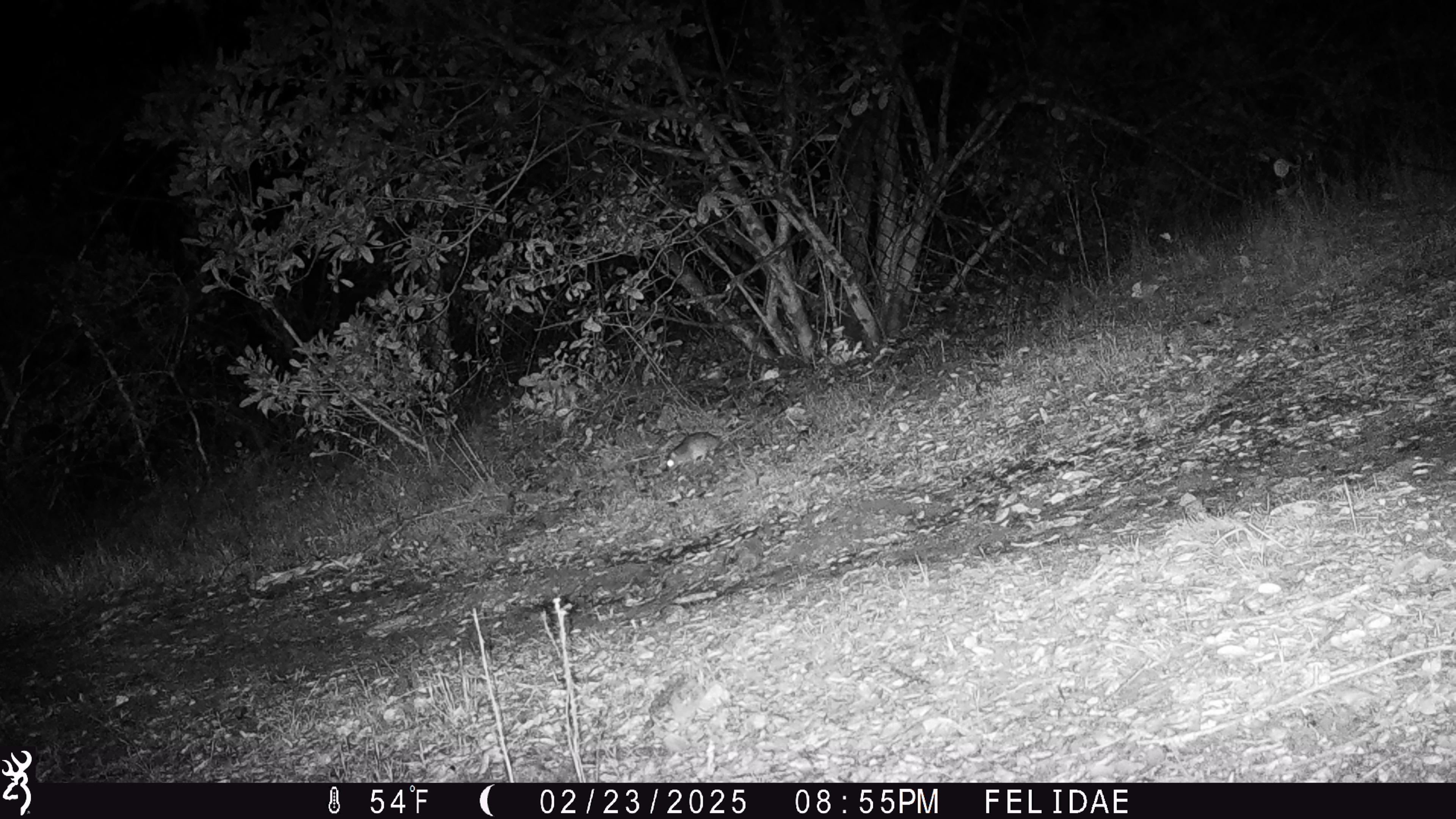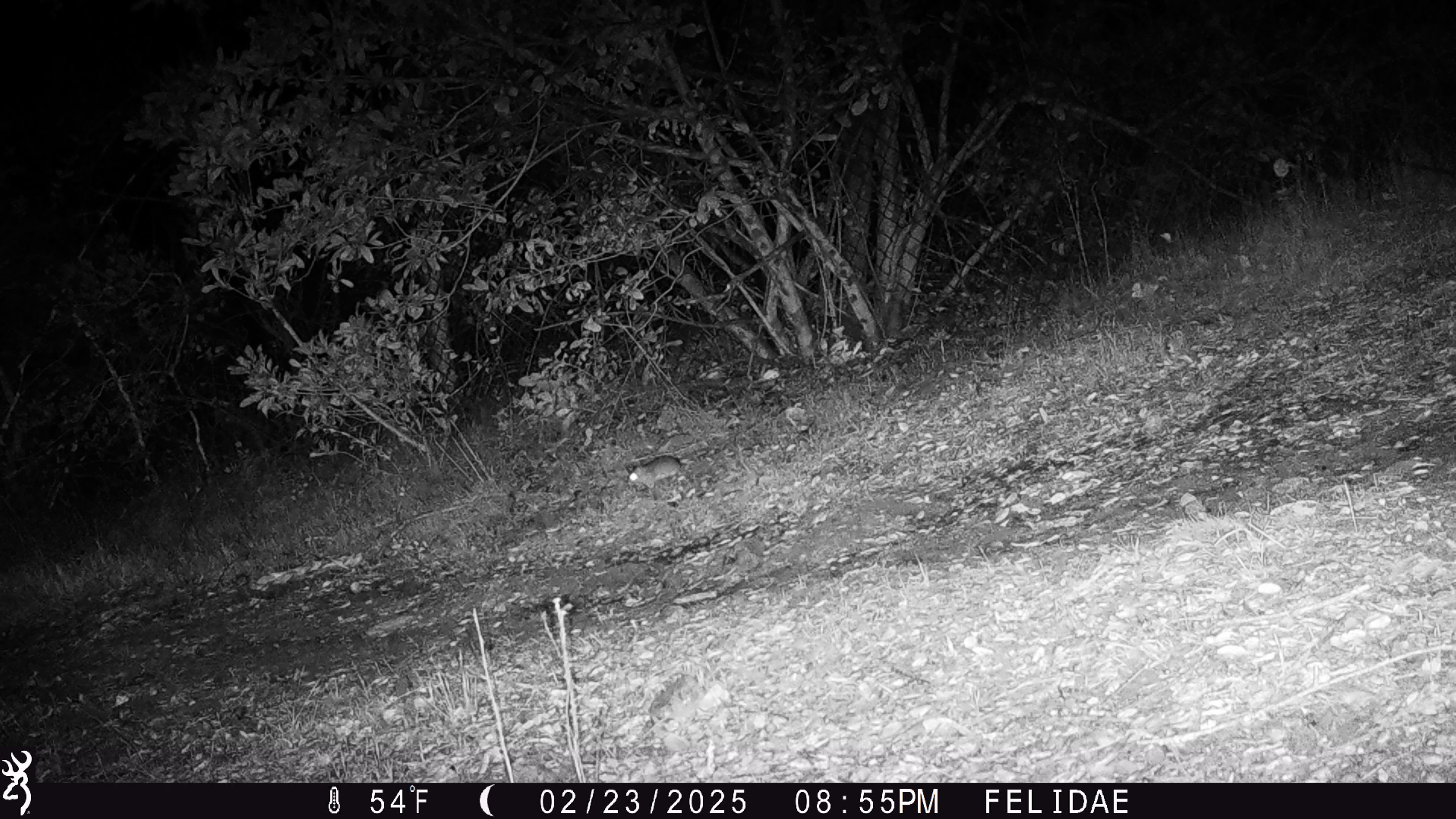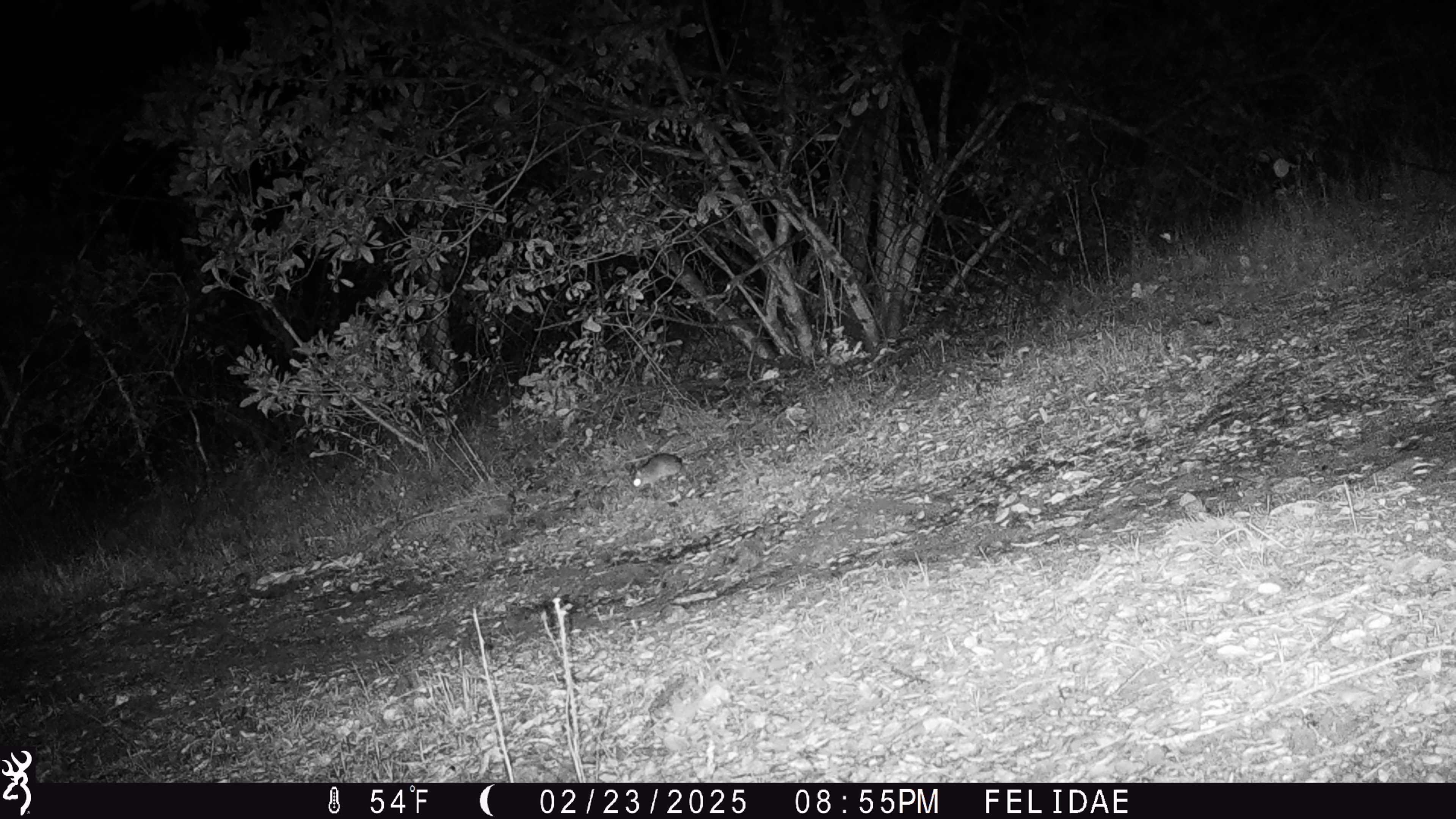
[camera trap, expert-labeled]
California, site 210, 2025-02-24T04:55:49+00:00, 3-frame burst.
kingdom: Animalia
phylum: Chordata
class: Mammalia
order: Rodentia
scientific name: Rodentia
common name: mouse or rat